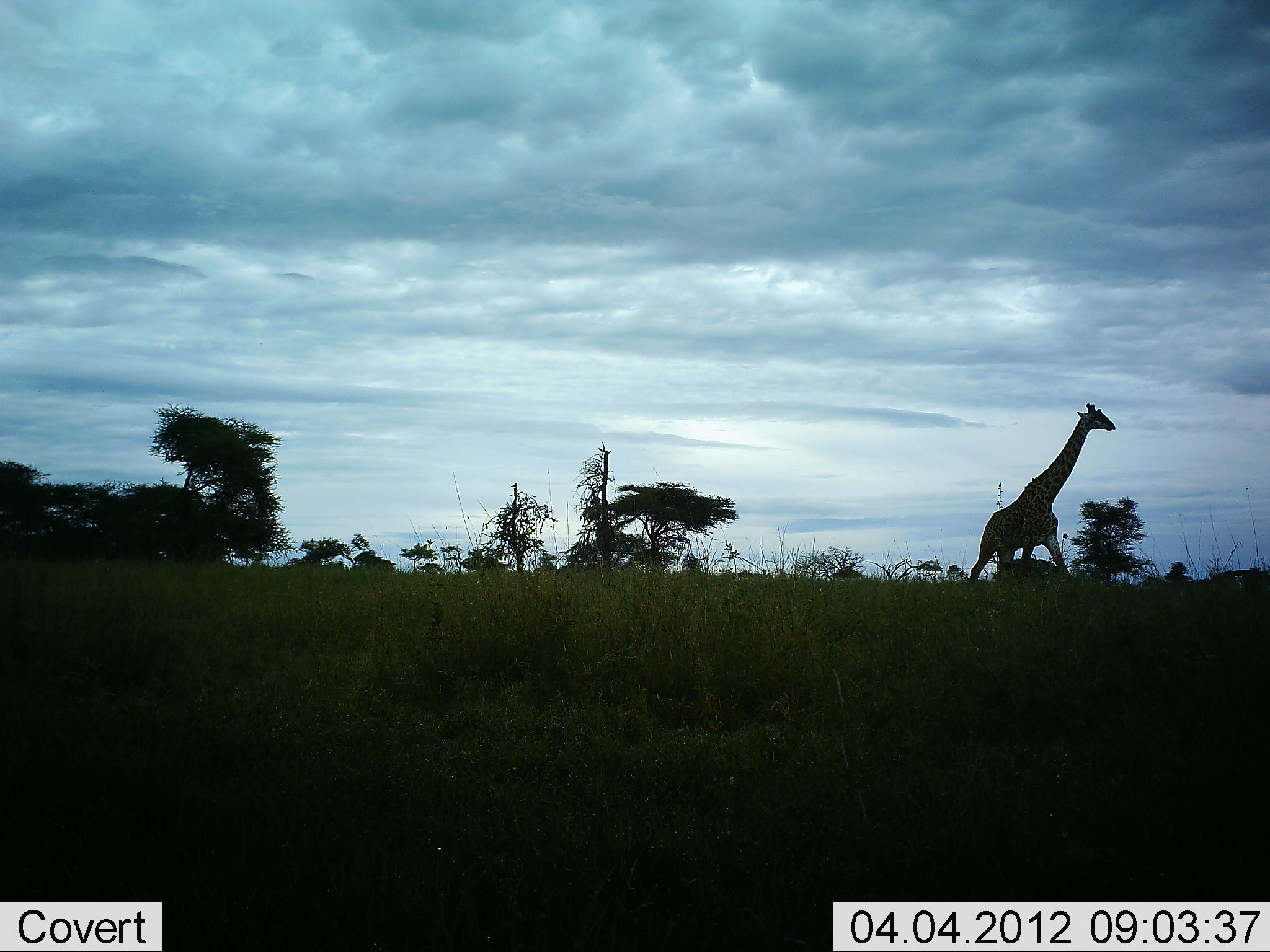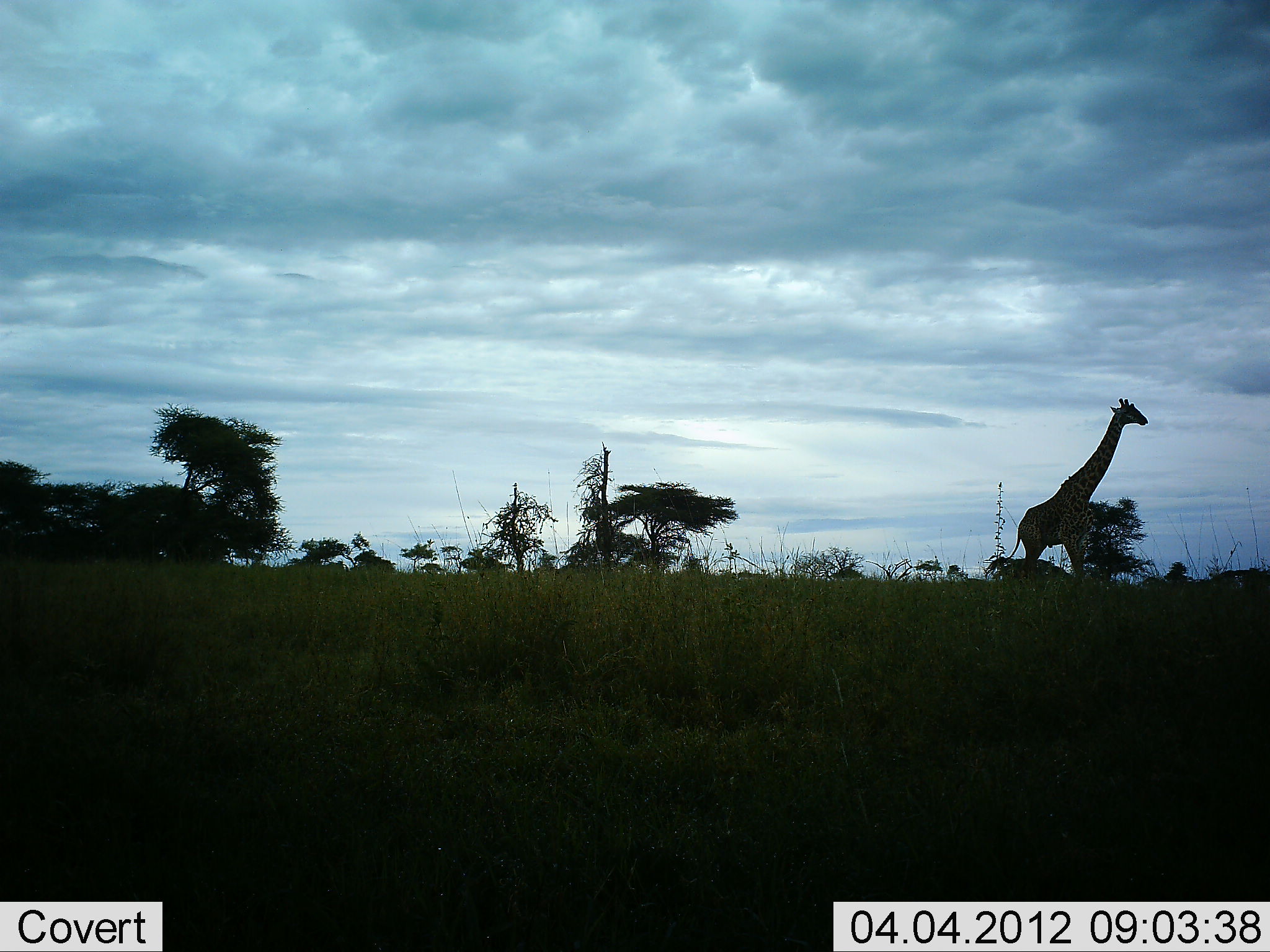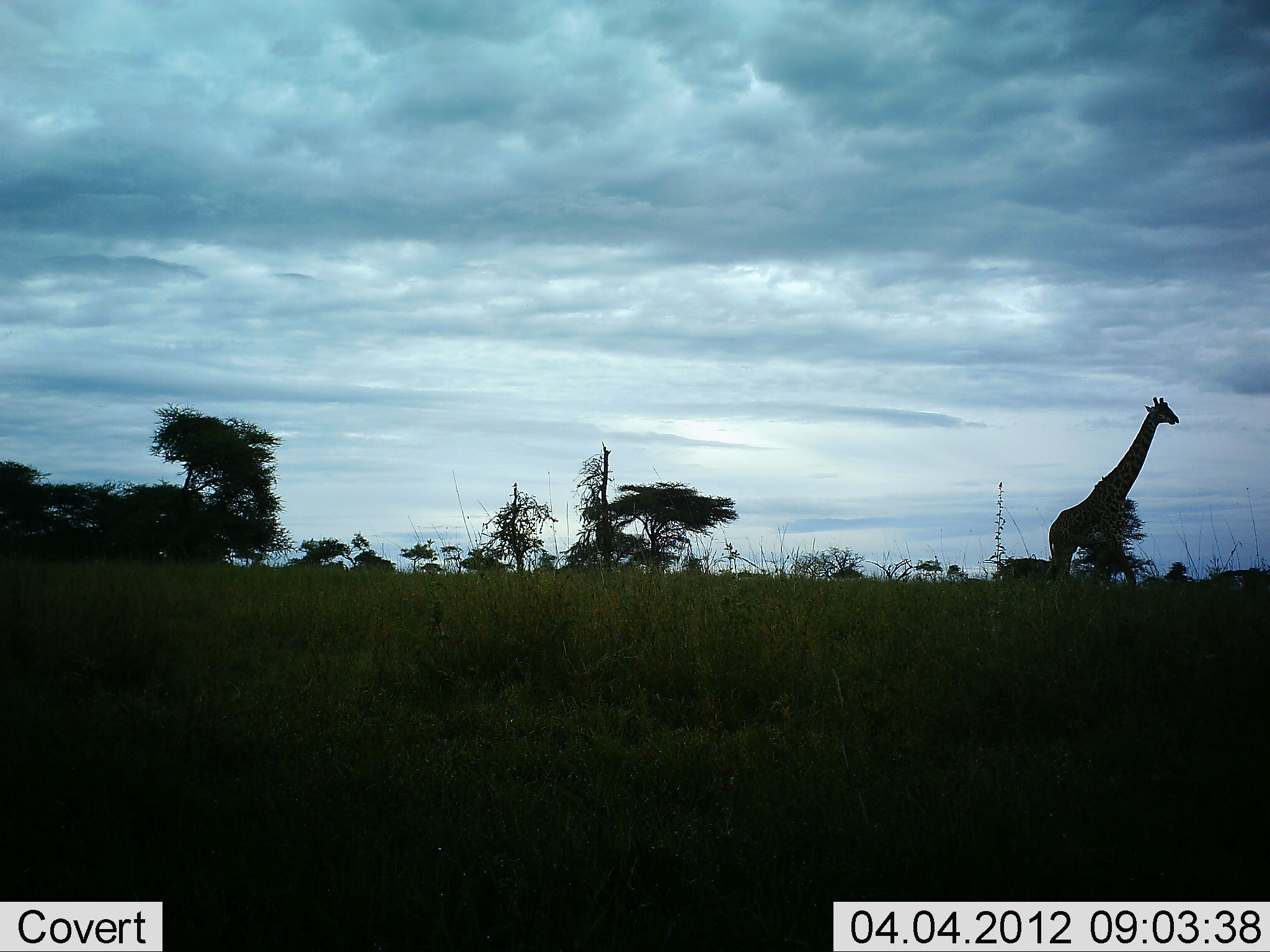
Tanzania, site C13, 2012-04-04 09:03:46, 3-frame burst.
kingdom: Animalia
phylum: Chordata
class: Mammalia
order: Artiodactyla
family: Giraffidae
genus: Giraffa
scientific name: Giraffa camelopardalis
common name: giraffe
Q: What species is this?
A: Giraffe (Giraffa camelopardalis).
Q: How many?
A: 1.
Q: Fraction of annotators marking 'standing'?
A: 6%.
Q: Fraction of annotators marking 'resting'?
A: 0%.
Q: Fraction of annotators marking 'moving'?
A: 100%.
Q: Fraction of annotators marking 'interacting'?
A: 0%.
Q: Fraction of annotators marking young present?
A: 0%.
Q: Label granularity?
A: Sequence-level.